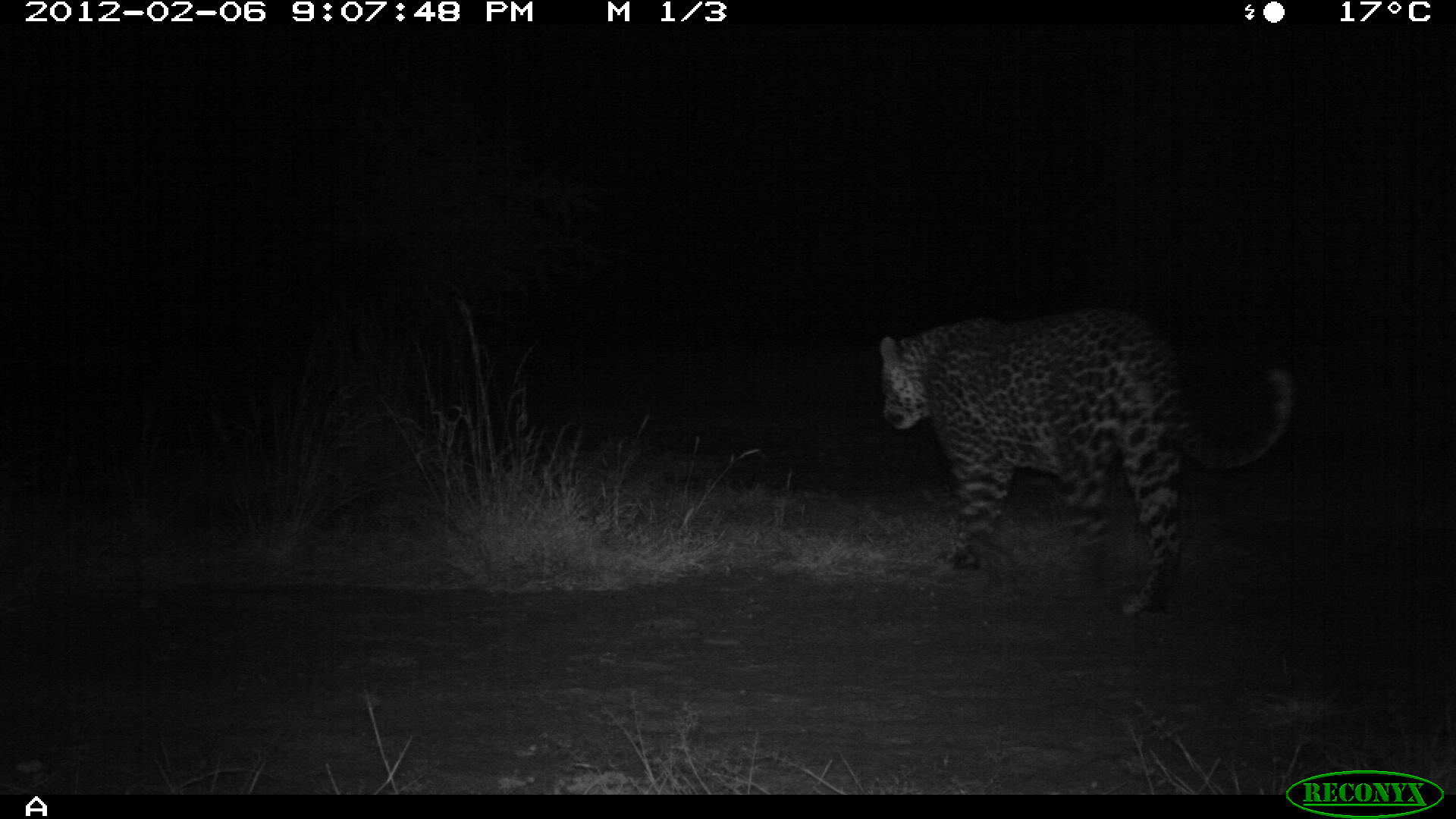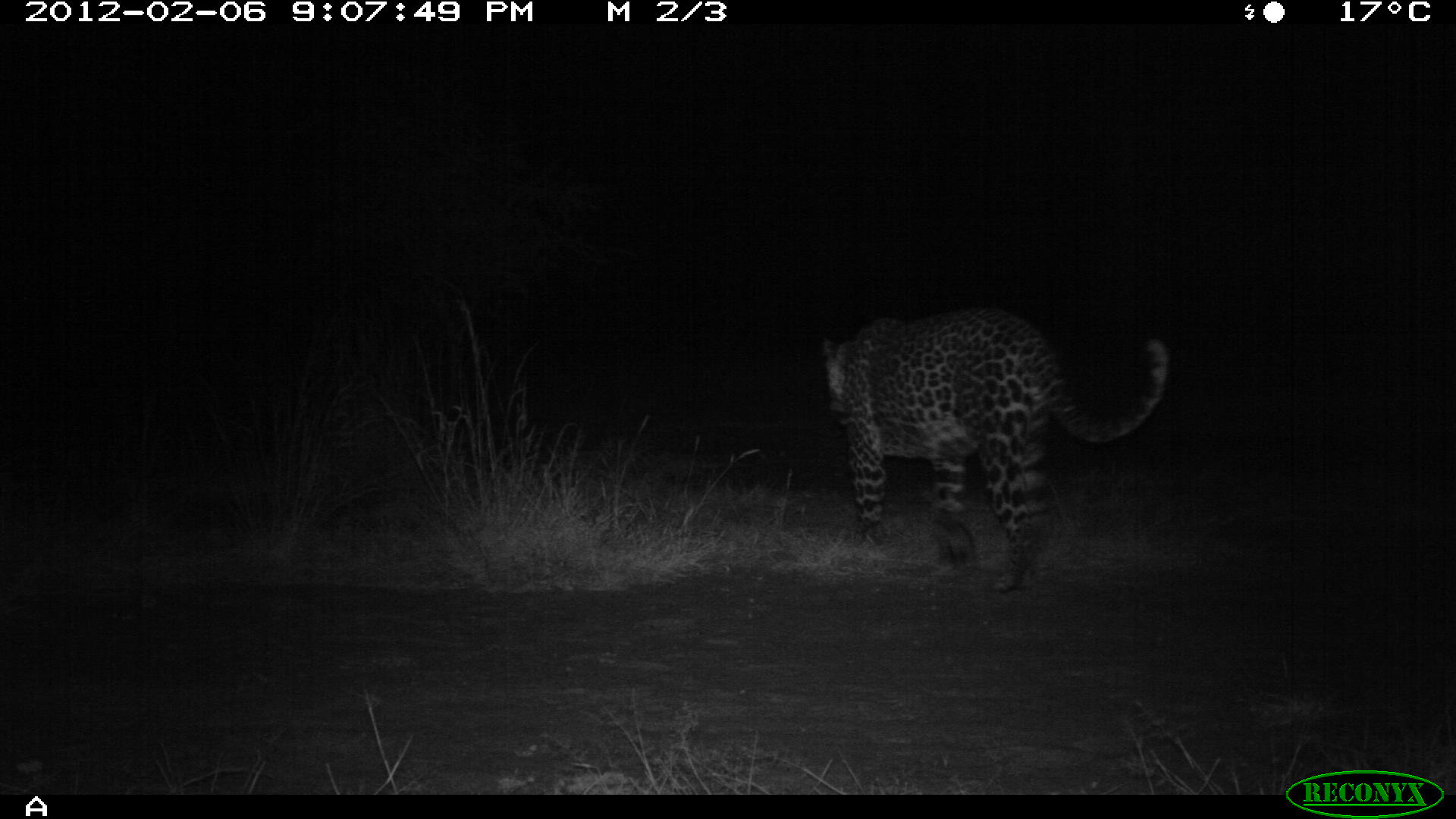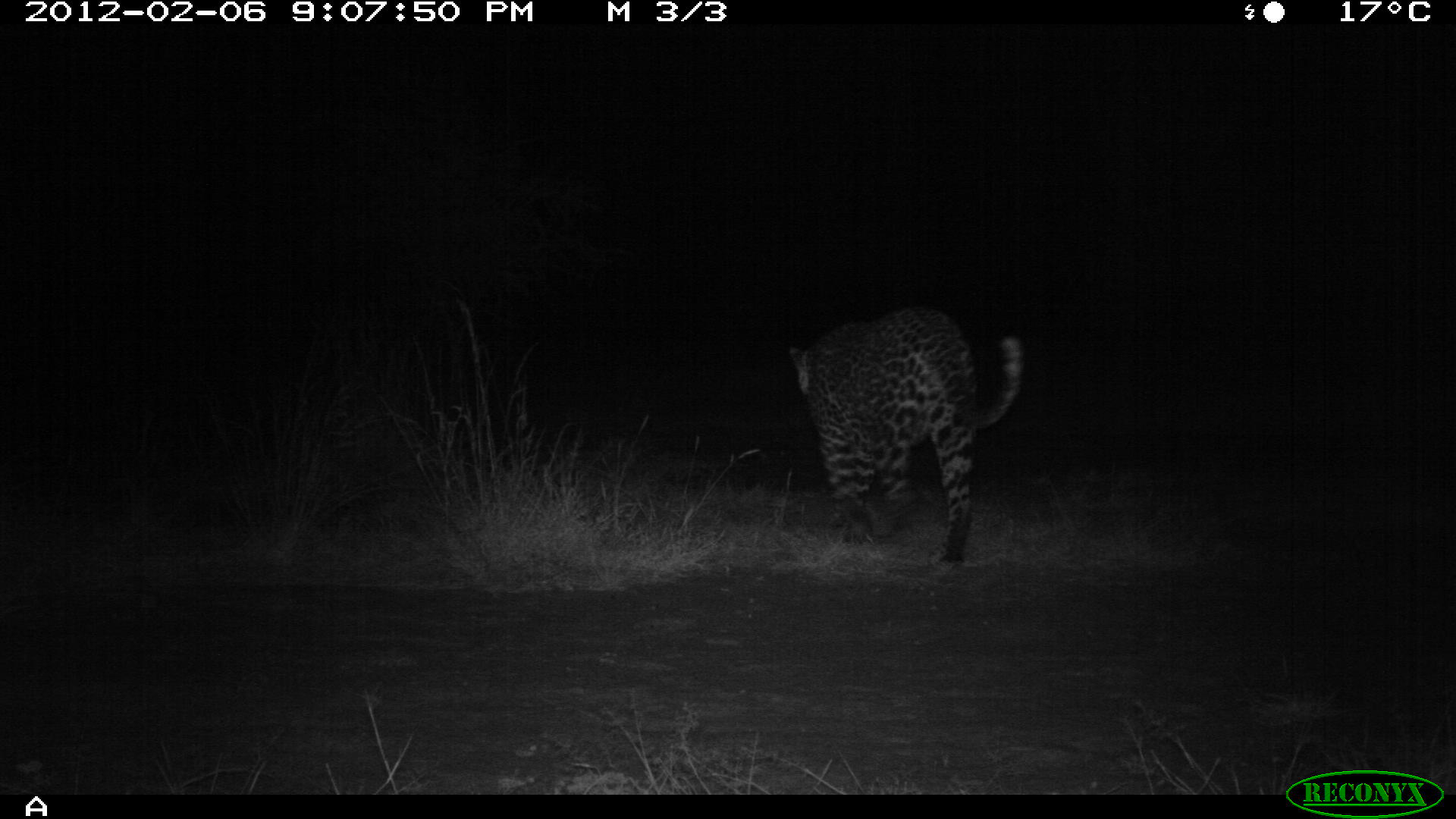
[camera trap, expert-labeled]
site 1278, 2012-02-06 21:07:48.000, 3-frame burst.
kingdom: Animalia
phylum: Chordata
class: Mammalia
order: Carnivora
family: Felidae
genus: Panthera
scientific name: Panthera pardus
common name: leopard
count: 1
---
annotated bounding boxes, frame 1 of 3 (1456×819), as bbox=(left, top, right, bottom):
panthera pardus: bbox=(874, 302, 1299, 621)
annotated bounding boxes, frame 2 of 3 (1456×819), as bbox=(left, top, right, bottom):
panthera pardus: bbox=(817, 302, 1171, 596)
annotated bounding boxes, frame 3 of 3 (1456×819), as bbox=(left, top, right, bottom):
panthera pardus: bbox=(781, 301, 1029, 568)